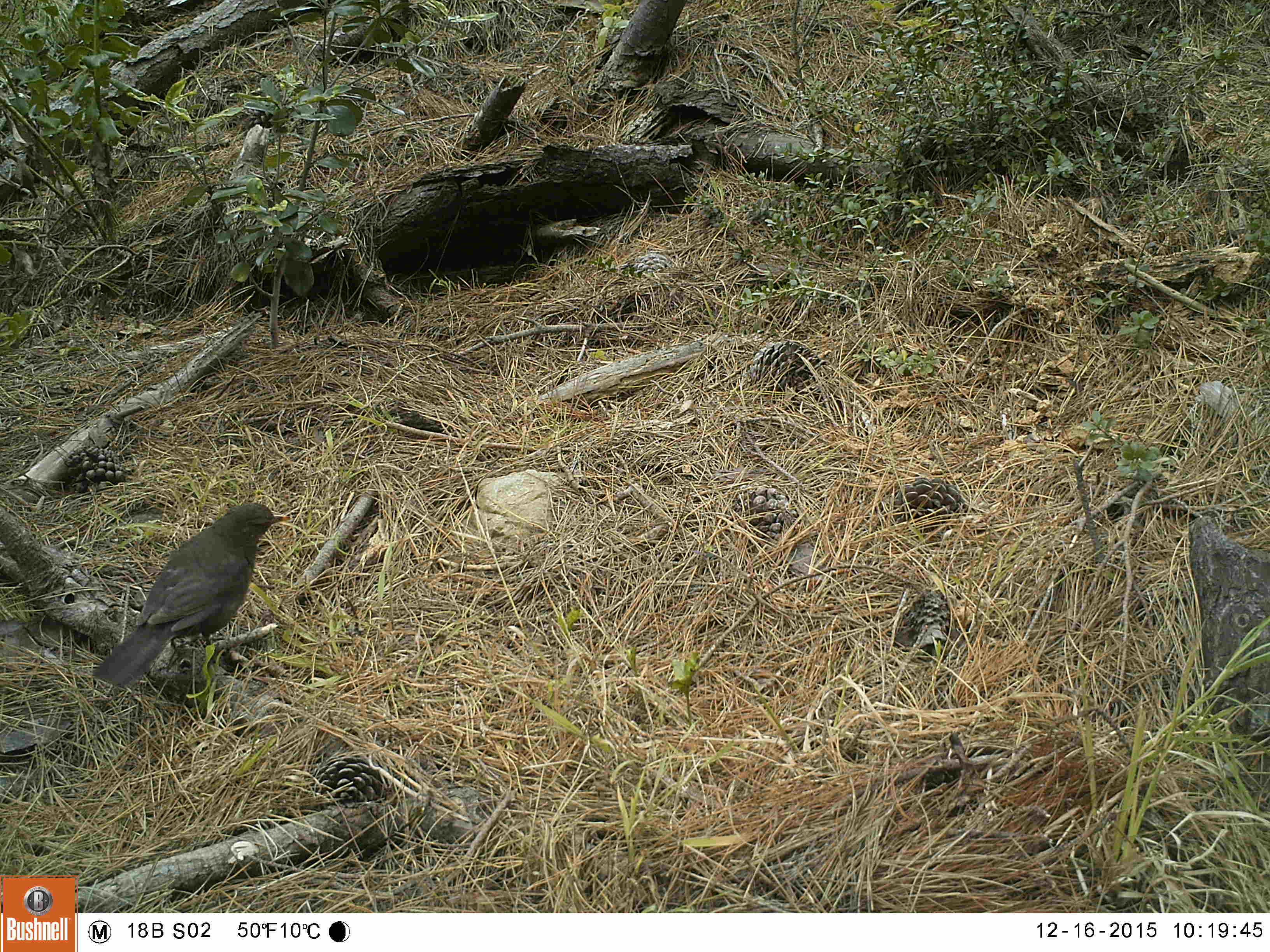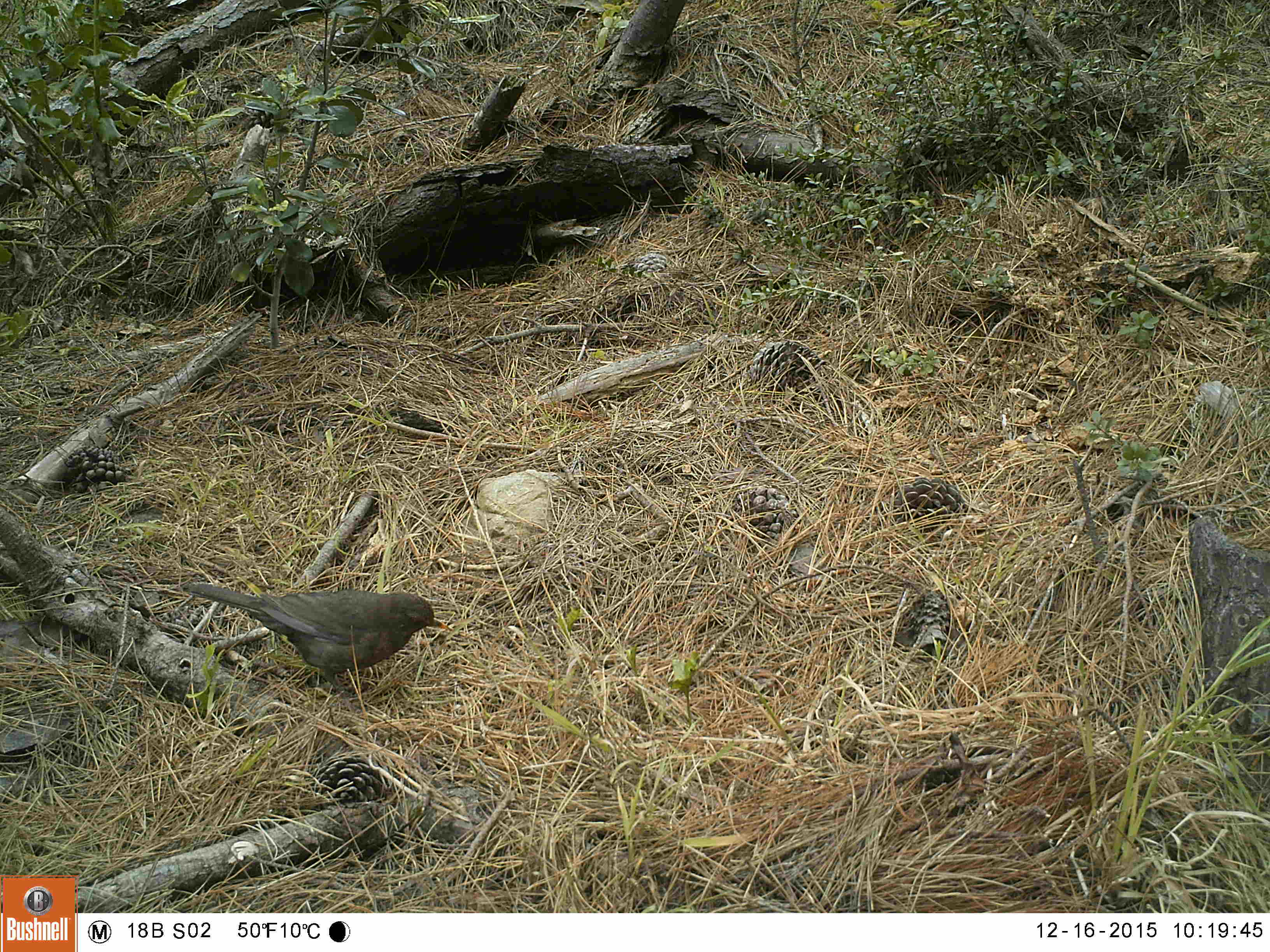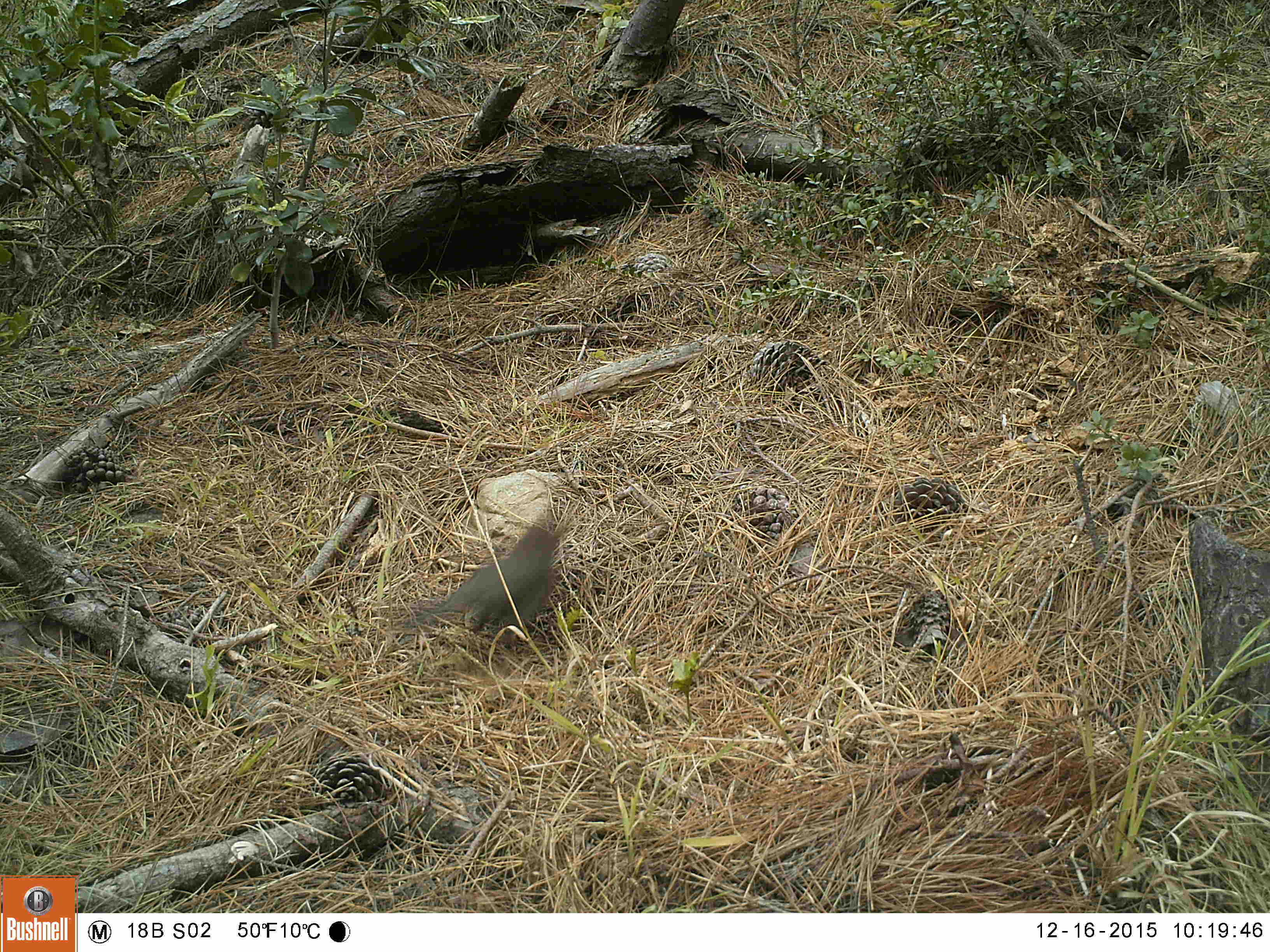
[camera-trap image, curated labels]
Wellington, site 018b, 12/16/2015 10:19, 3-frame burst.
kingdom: Animalia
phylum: Chordata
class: Aves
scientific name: Aves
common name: bird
Bird (Aves).